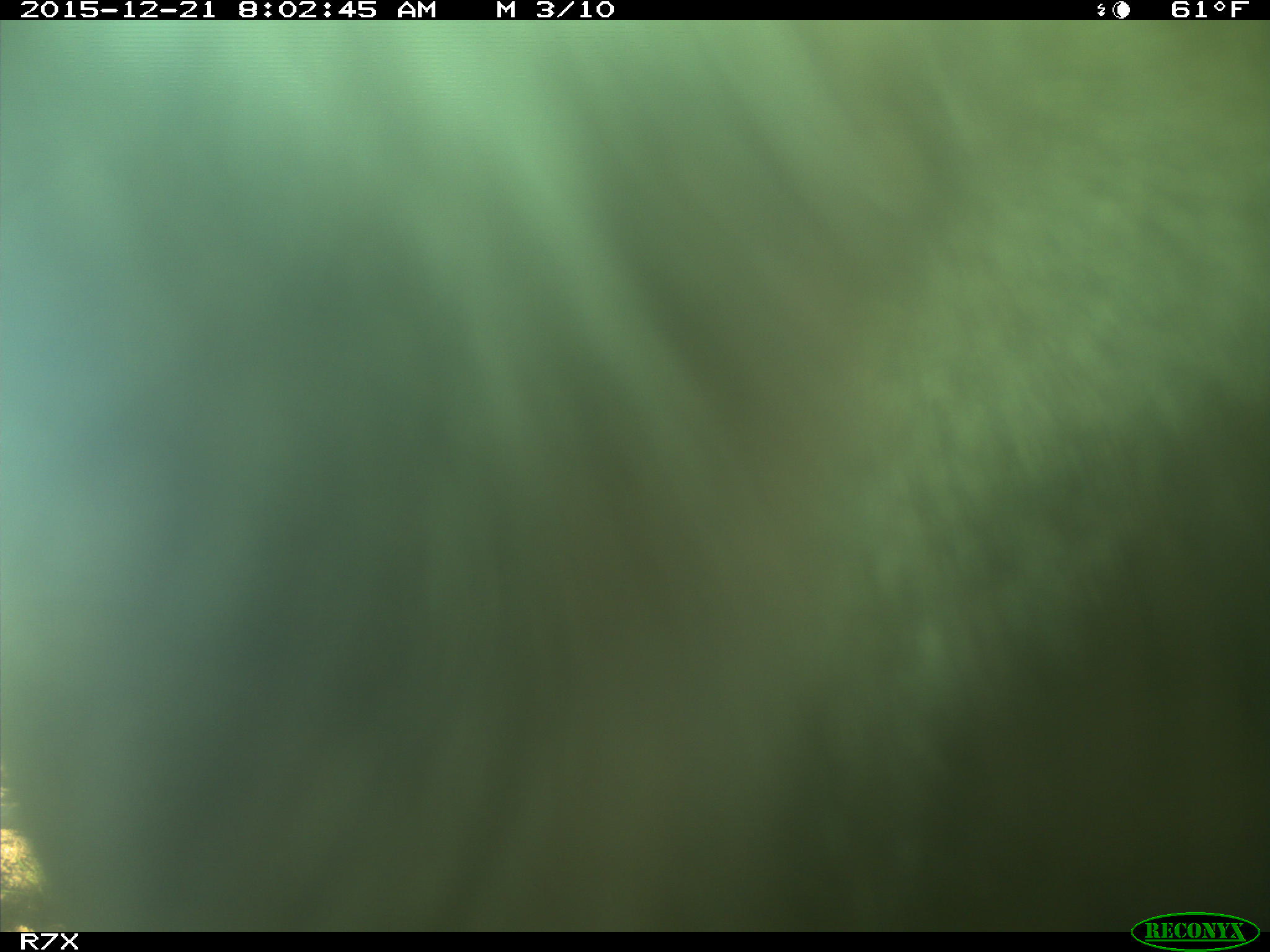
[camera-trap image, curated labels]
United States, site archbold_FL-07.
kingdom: Animalia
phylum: Chordata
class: Mammalia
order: Artiodactyla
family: Bovidae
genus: Bos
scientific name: Bos taurus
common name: domestic cow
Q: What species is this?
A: Bos taurus (domestic cow).